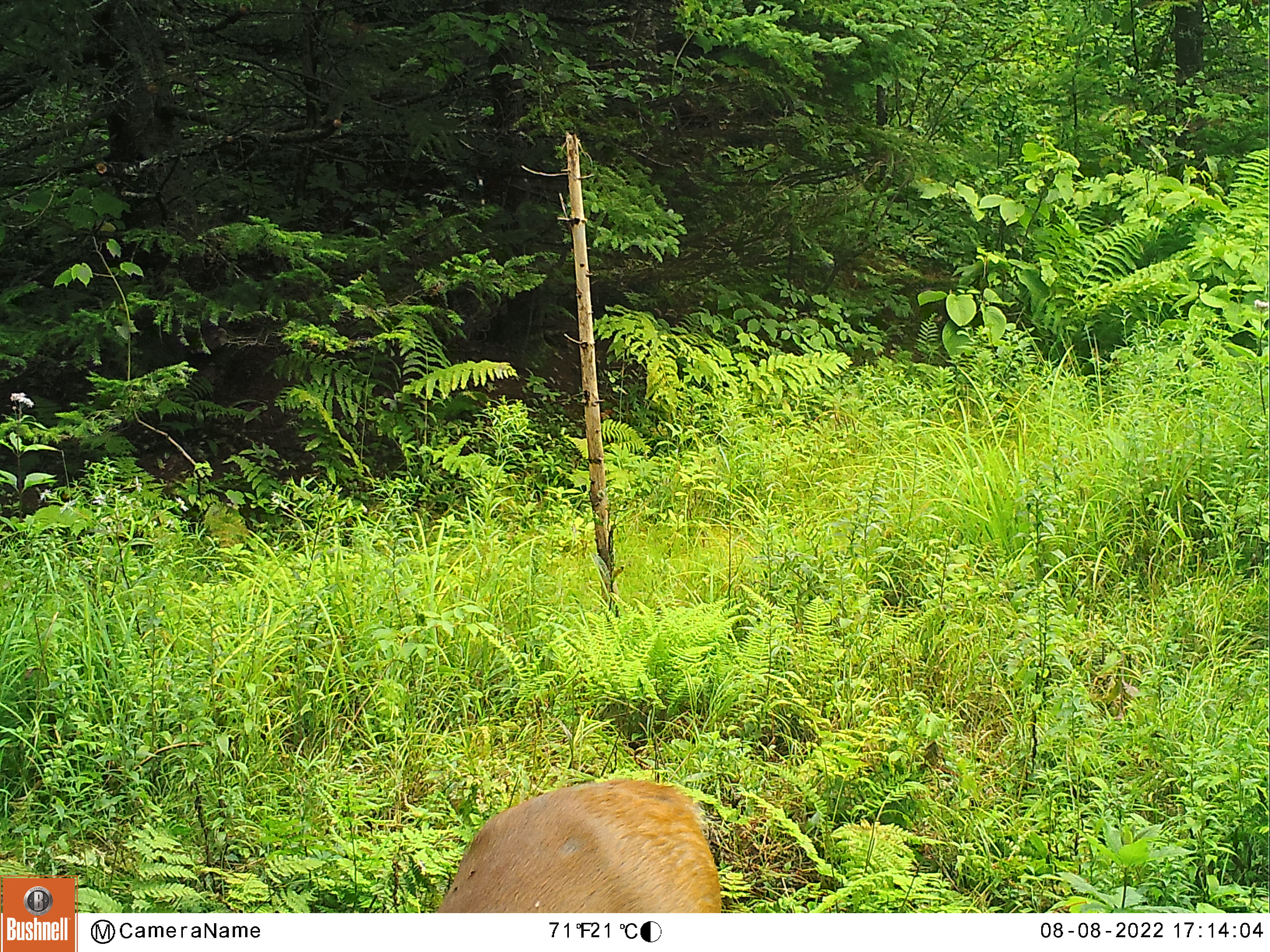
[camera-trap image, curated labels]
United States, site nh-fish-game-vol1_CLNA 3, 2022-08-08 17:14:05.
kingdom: Animalia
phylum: Chordata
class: Mammalia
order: Artiodactyla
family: Cervidae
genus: Odocoileus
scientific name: Odocoileus virginianus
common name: white-tailed deer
White-tailed deer (Odocoileus virginianus).